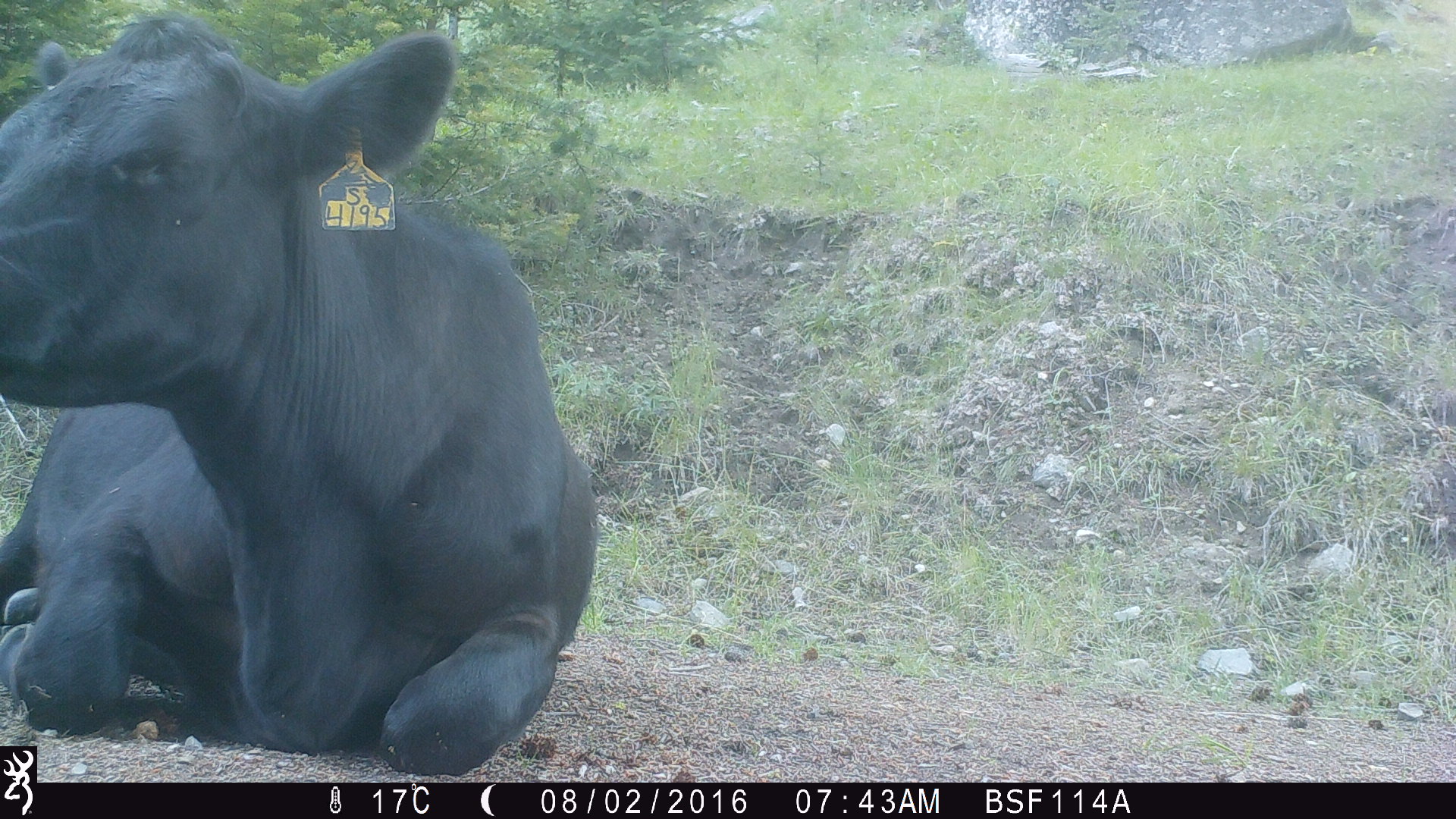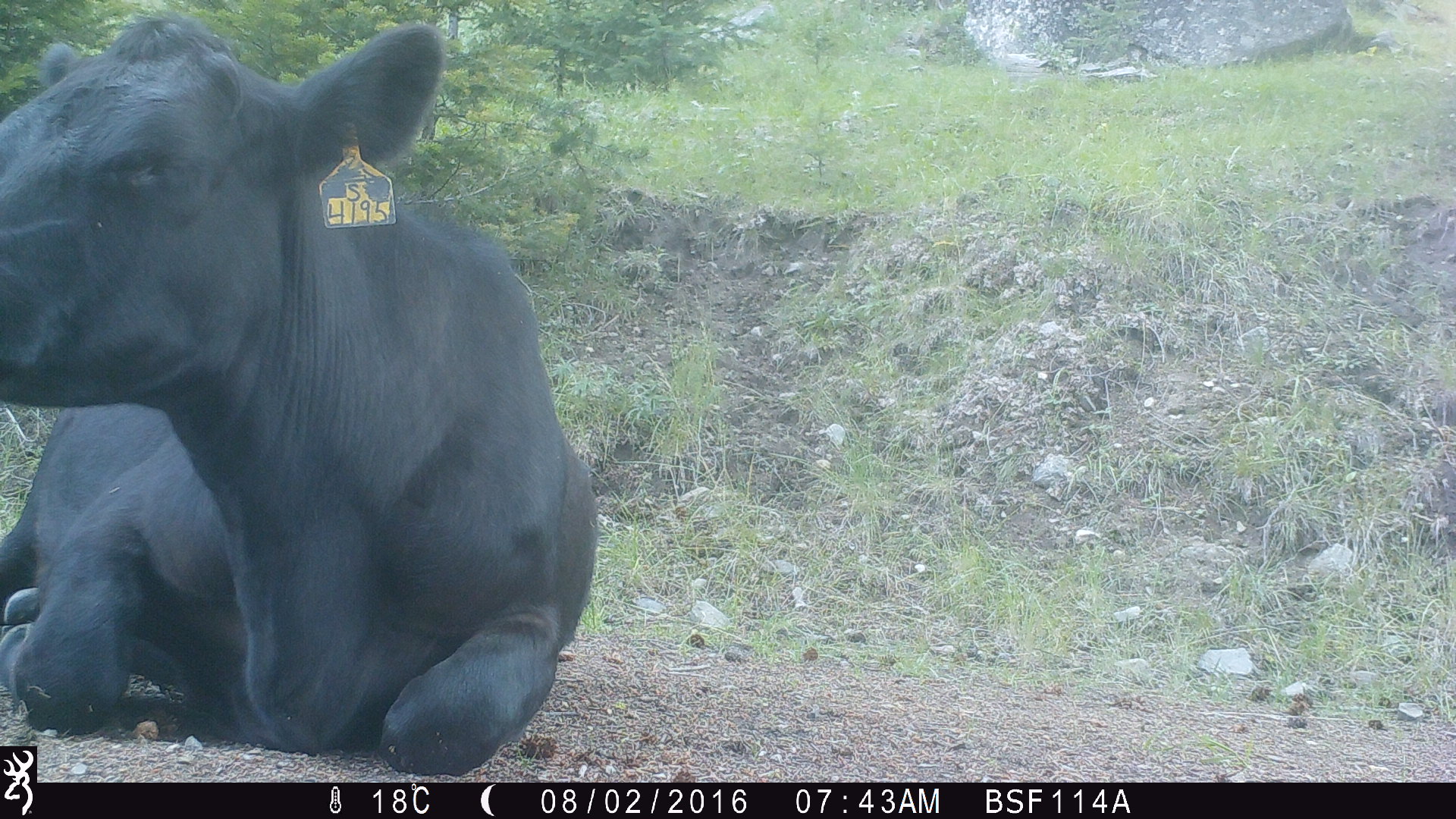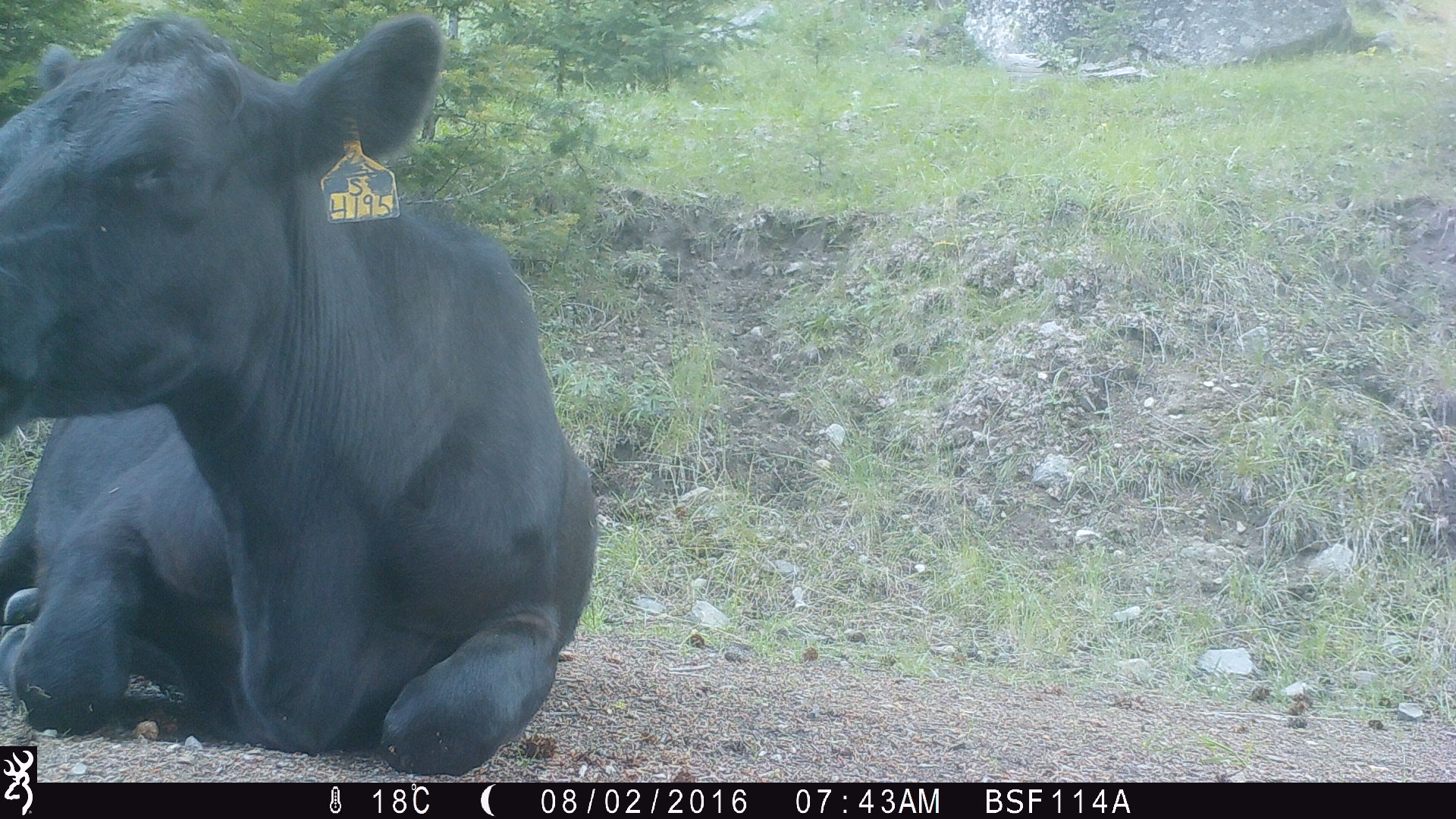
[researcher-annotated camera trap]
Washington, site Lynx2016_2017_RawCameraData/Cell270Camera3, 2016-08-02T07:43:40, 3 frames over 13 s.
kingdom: Animalia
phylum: Chordata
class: Mammalia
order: Artiodactyla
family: Bovidae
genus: Bos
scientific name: Bos taurus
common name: domestic cattle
Domestic cattle (Bos taurus). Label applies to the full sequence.